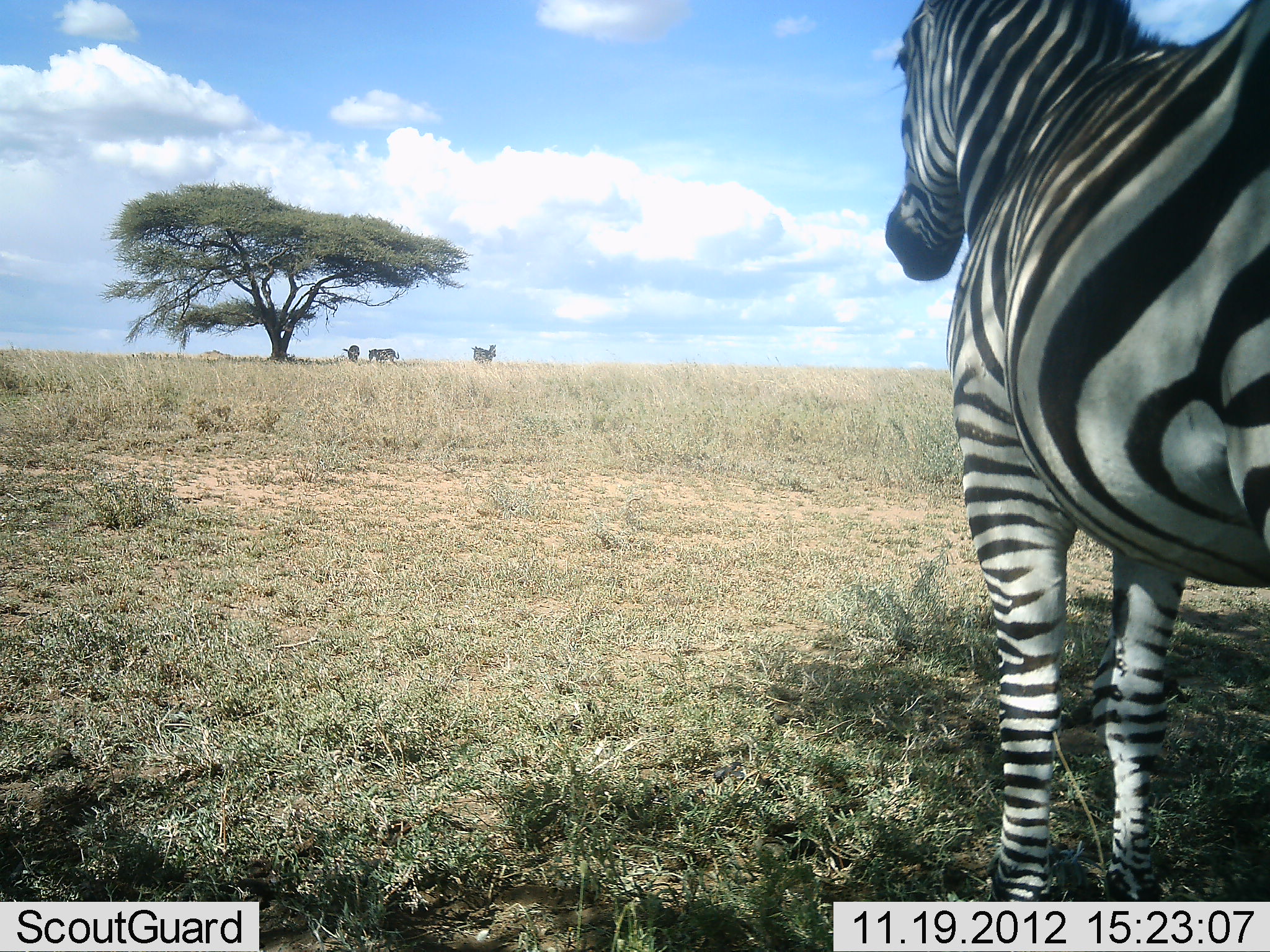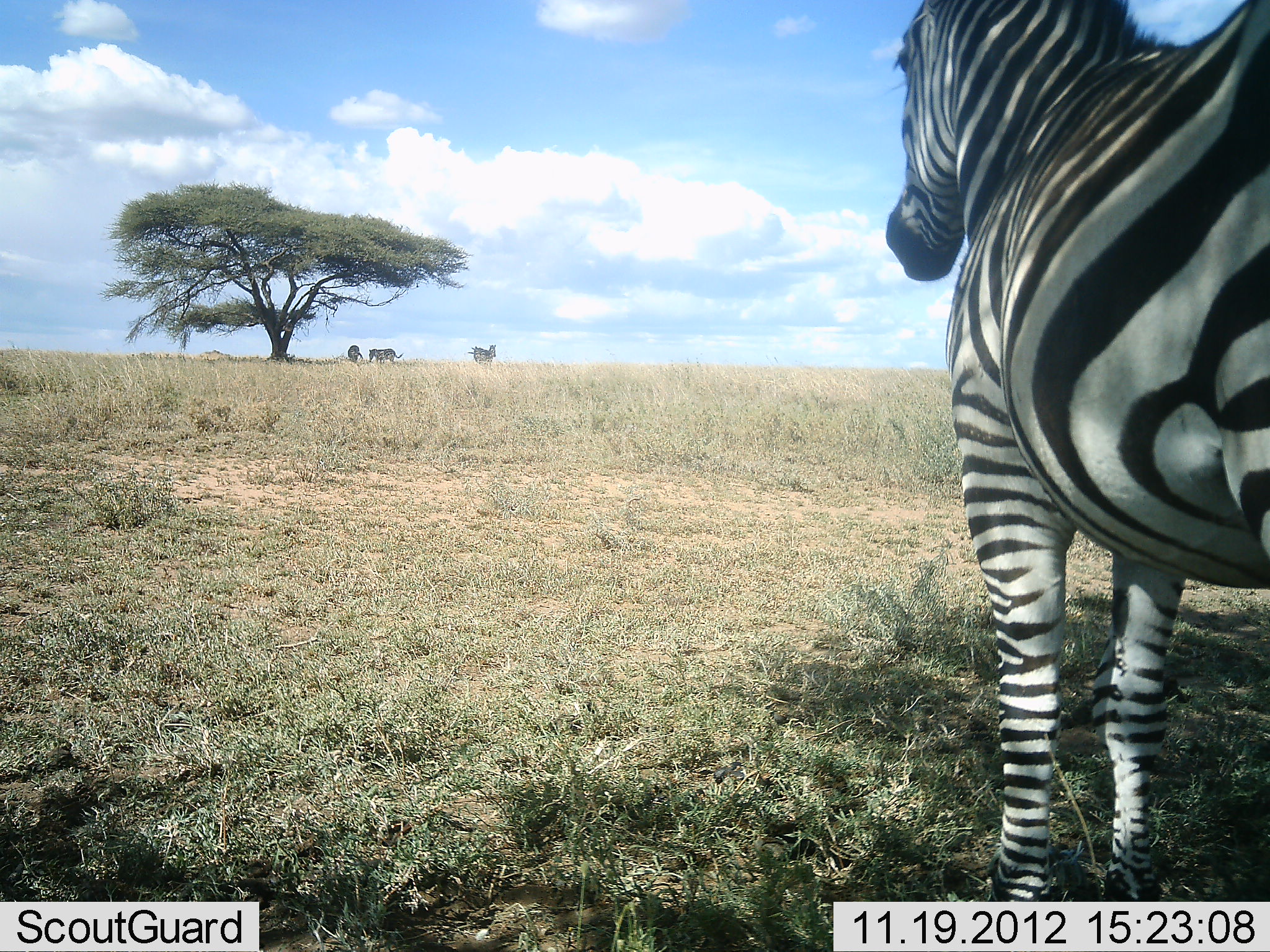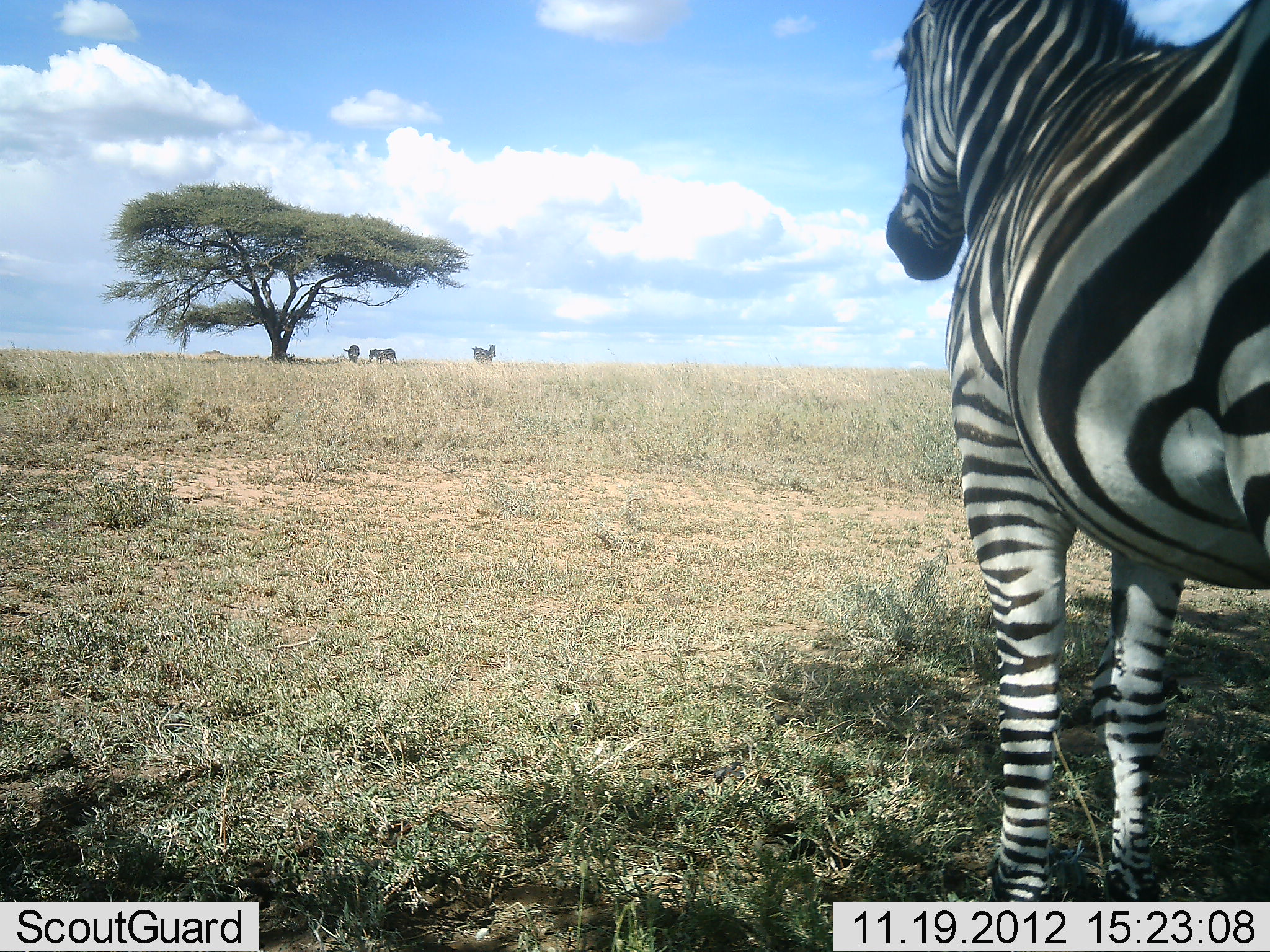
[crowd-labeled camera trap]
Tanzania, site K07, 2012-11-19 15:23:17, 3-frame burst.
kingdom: Animalia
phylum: Chordata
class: Mammalia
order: Perissodactyla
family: Equidae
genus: Equus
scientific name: Equus quagga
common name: plains zebra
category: zebra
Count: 4.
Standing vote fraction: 100%.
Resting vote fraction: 8%.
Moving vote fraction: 0%.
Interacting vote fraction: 0%.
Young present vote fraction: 0%.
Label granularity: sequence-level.